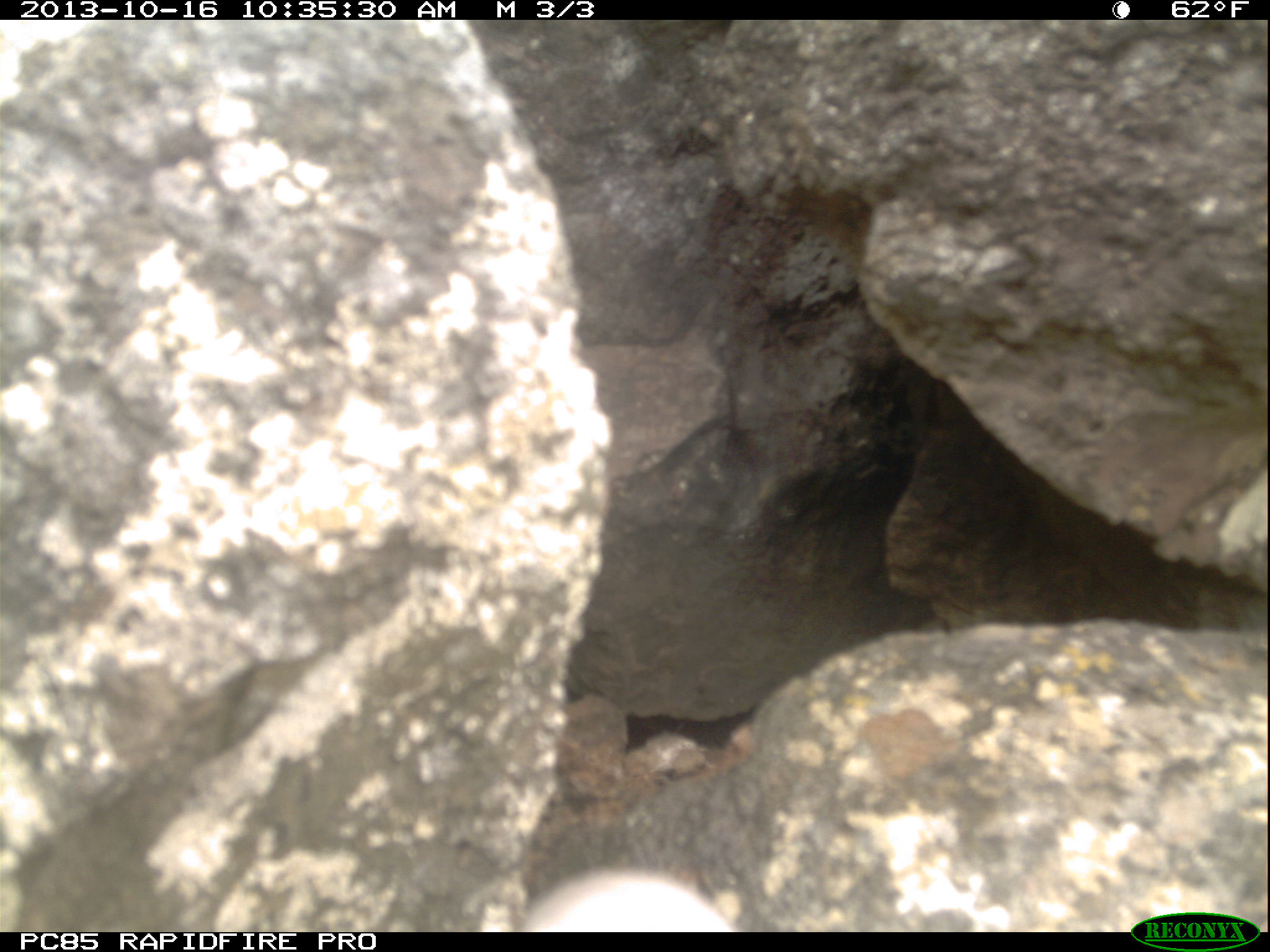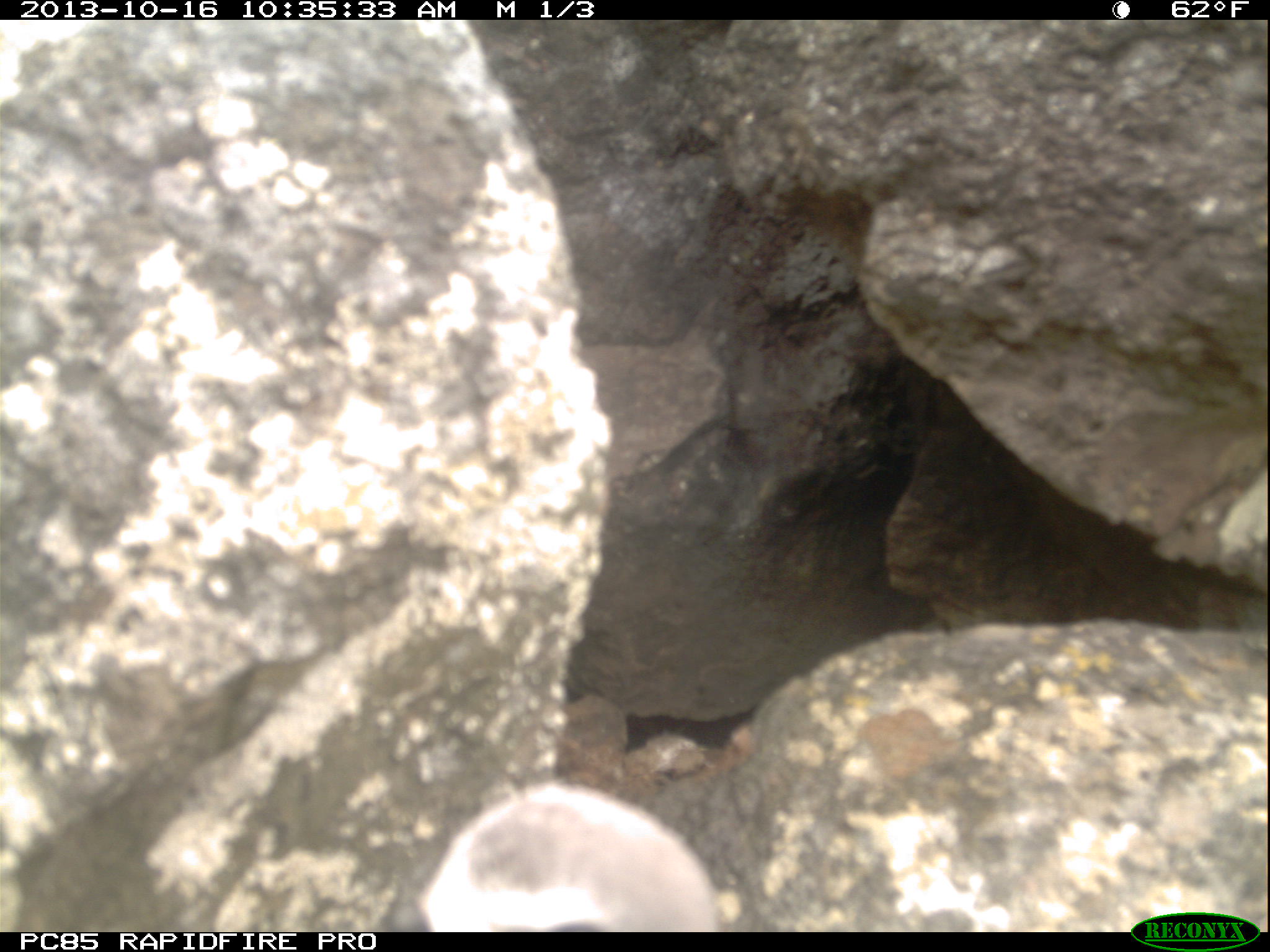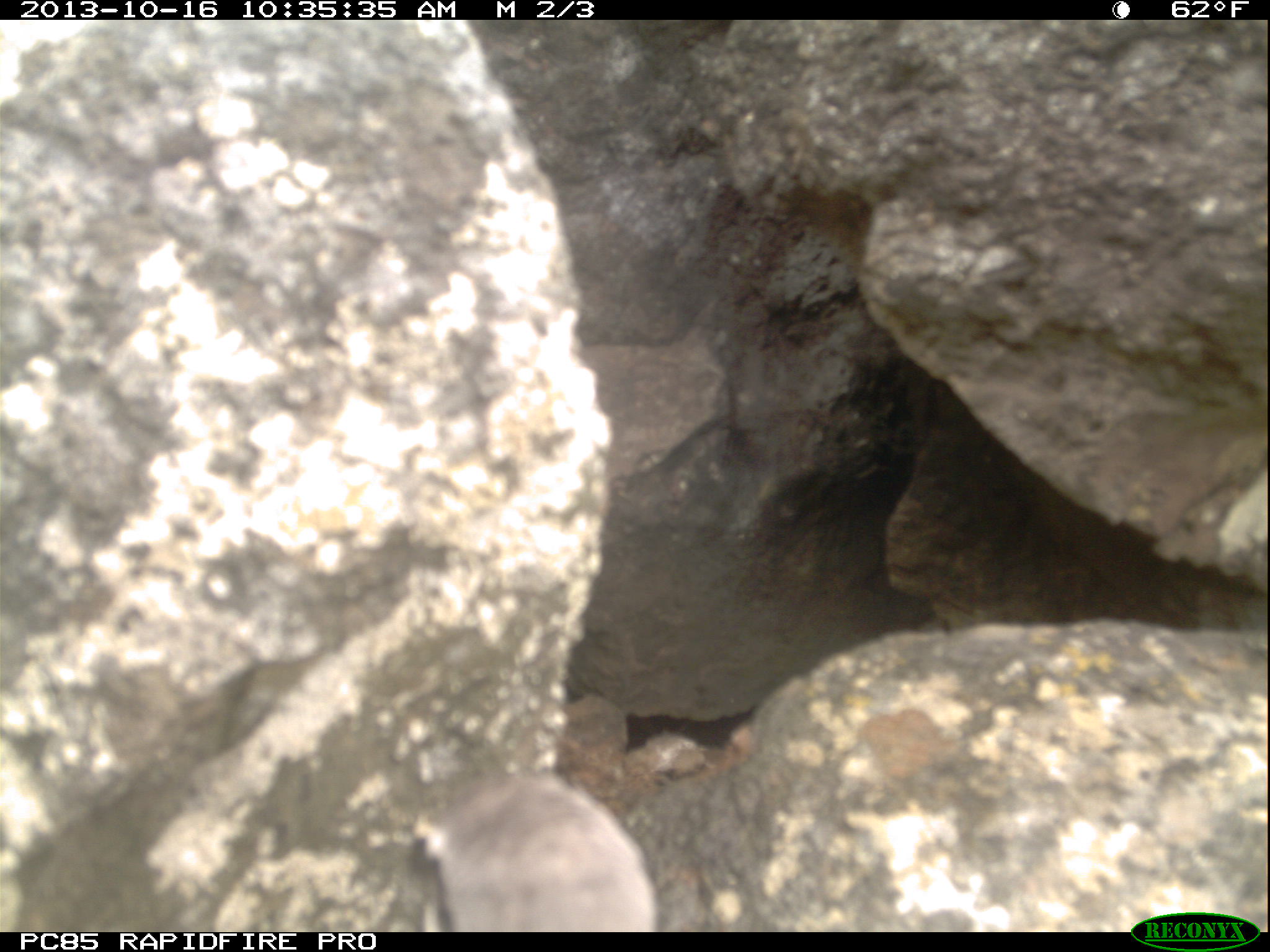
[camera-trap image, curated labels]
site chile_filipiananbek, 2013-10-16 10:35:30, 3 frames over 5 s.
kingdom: Animalia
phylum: Chordata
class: Aves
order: Procellariiformes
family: Procellariidae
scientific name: Procellariidae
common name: petrel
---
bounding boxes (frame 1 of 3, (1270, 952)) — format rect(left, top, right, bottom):
petrel: rect(518, 865, 741, 931)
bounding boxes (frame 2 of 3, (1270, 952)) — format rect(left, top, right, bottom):
petrel: rect(414, 783, 719, 931)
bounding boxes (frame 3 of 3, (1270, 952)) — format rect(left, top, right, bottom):
petrel: rect(414, 765, 654, 929)